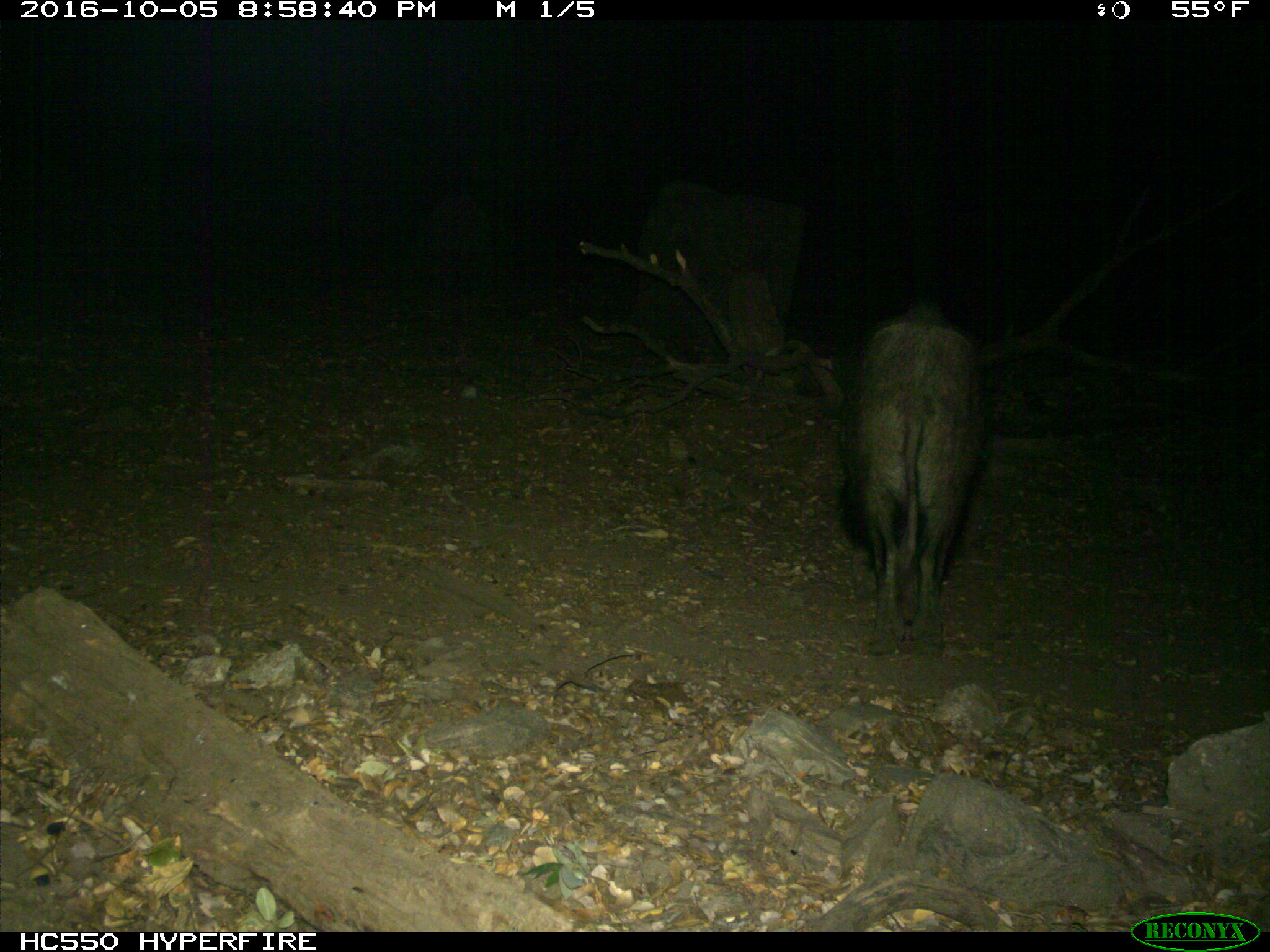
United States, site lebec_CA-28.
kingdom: Animalia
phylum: Chordata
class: Mammalia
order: Artiodactyla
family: Suidae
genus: Sus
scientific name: Sus scrofa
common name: wild boar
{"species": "Sus scrofa (wild boar)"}